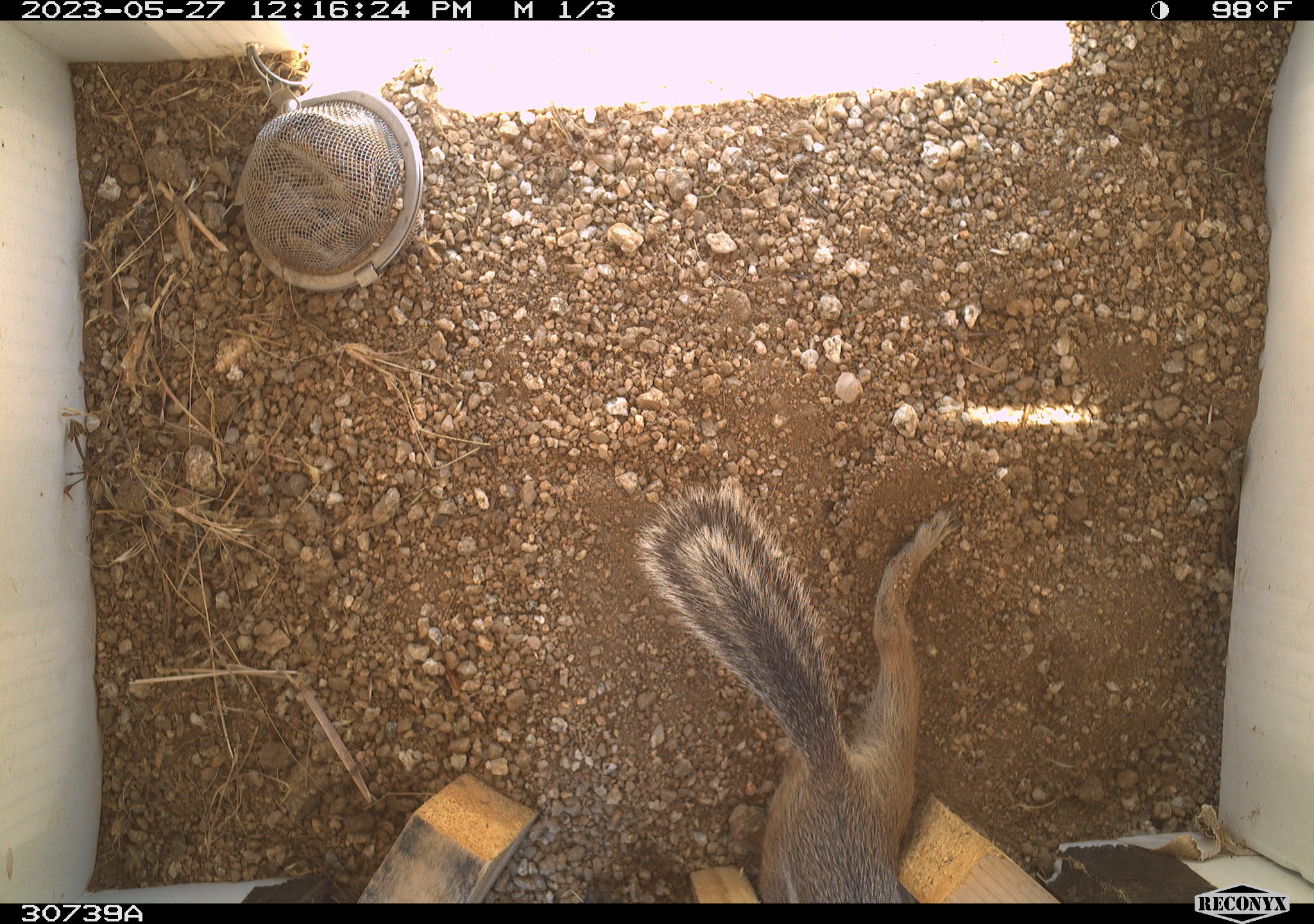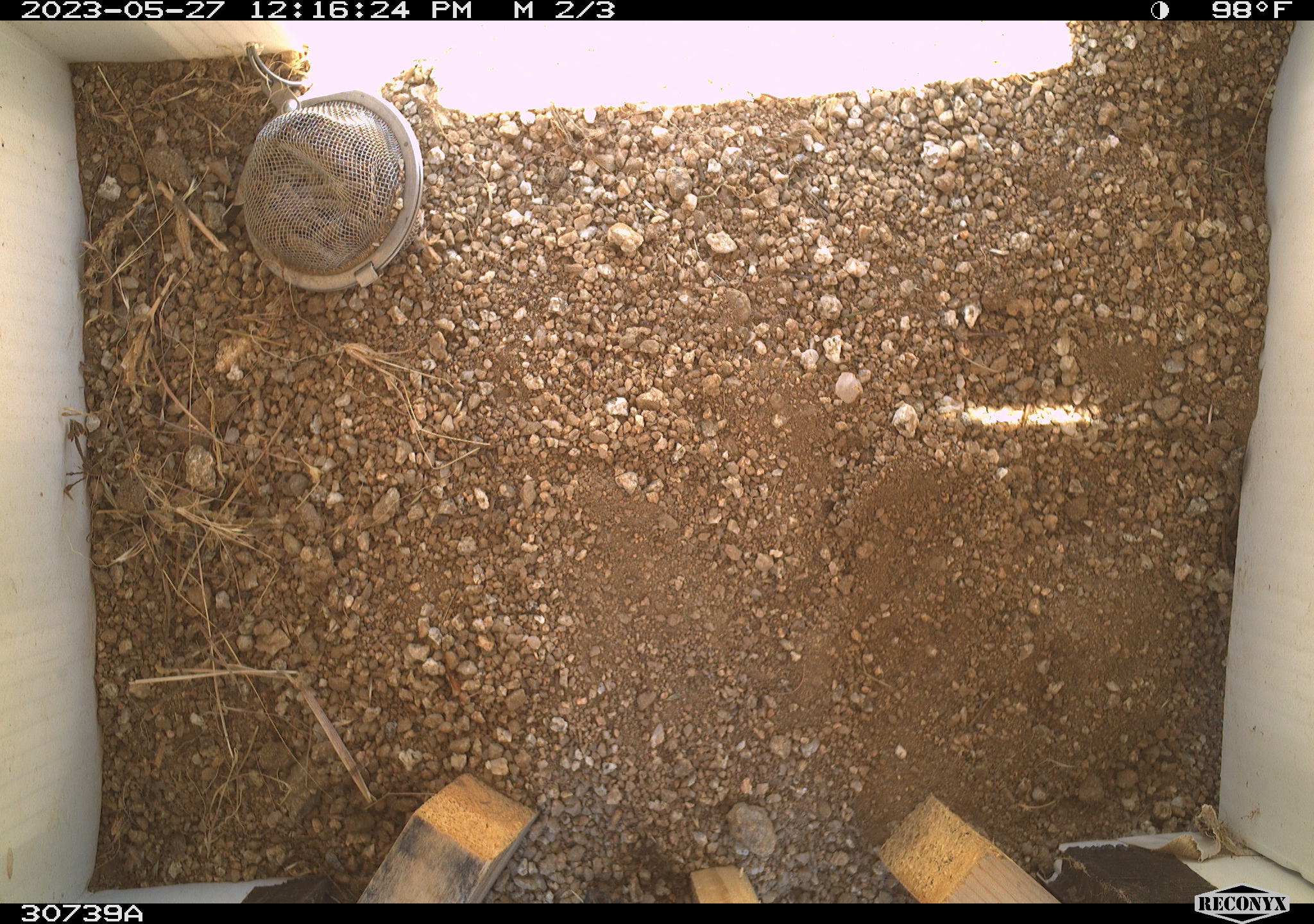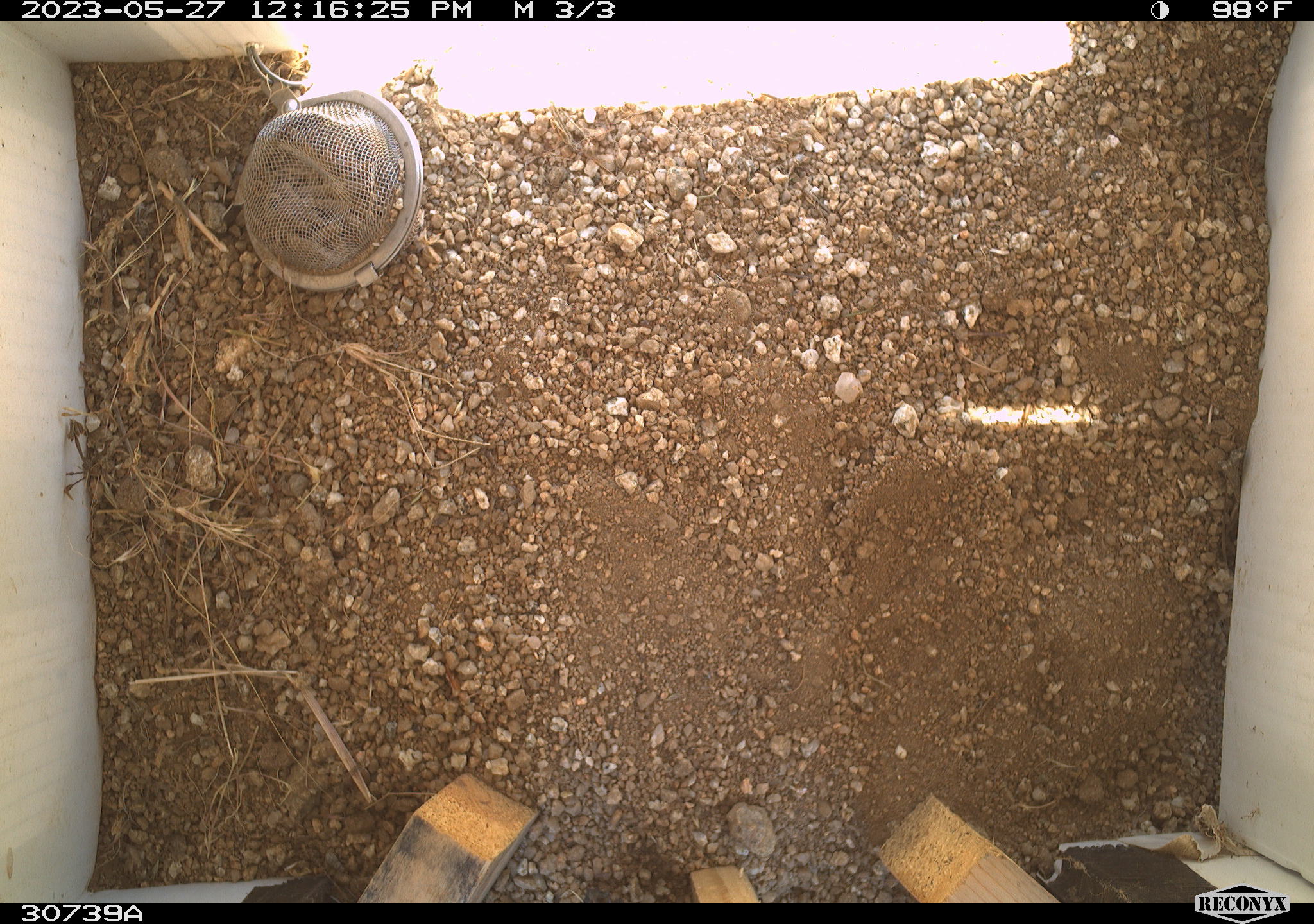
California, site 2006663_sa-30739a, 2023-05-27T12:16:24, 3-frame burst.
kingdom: Animalia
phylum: Chordata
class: Mammalia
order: Rodentia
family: Sciuridae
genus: Ammospermophilus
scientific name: Ammospermophilus leucurus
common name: white-tailed antelope squirrel